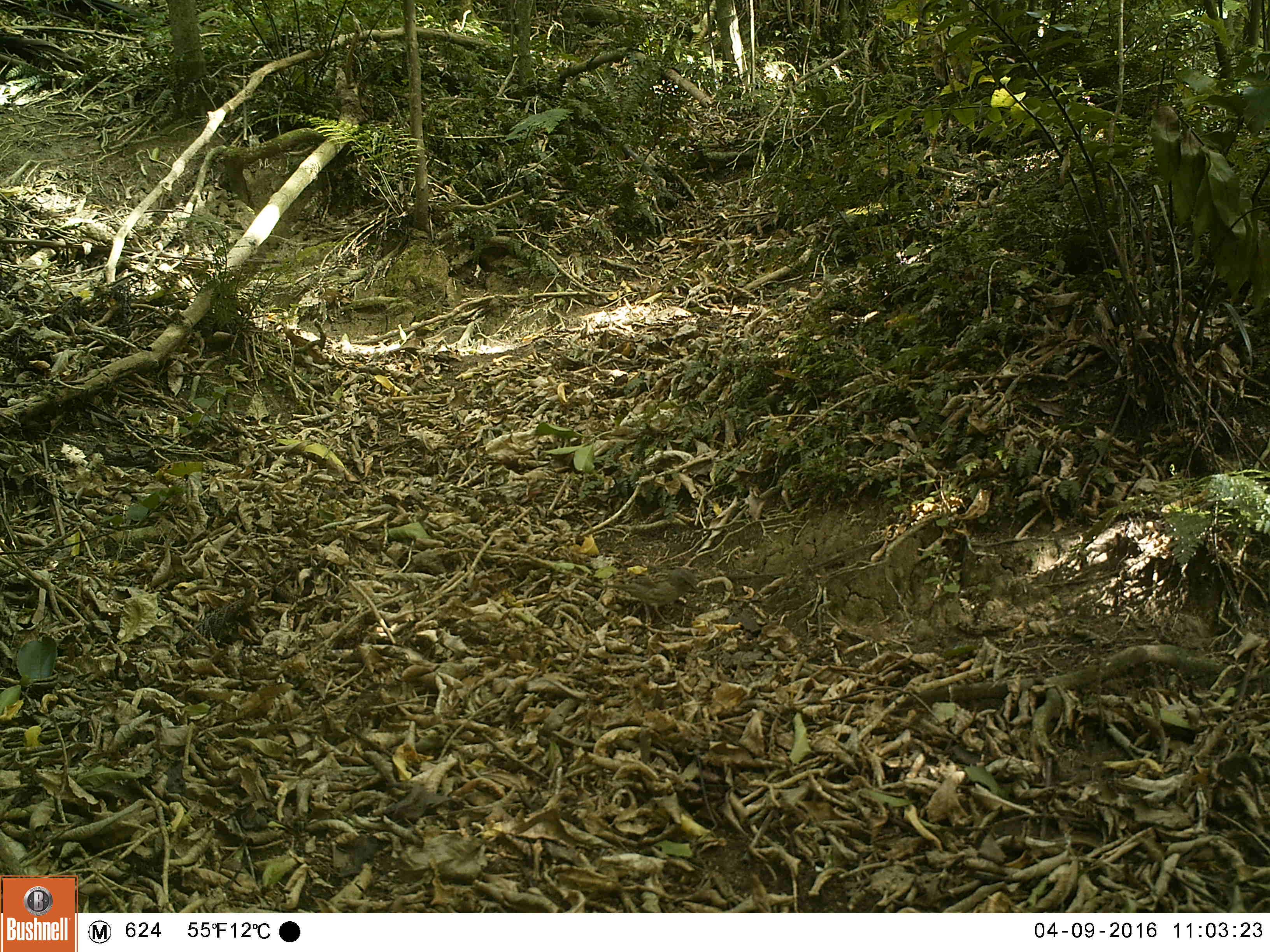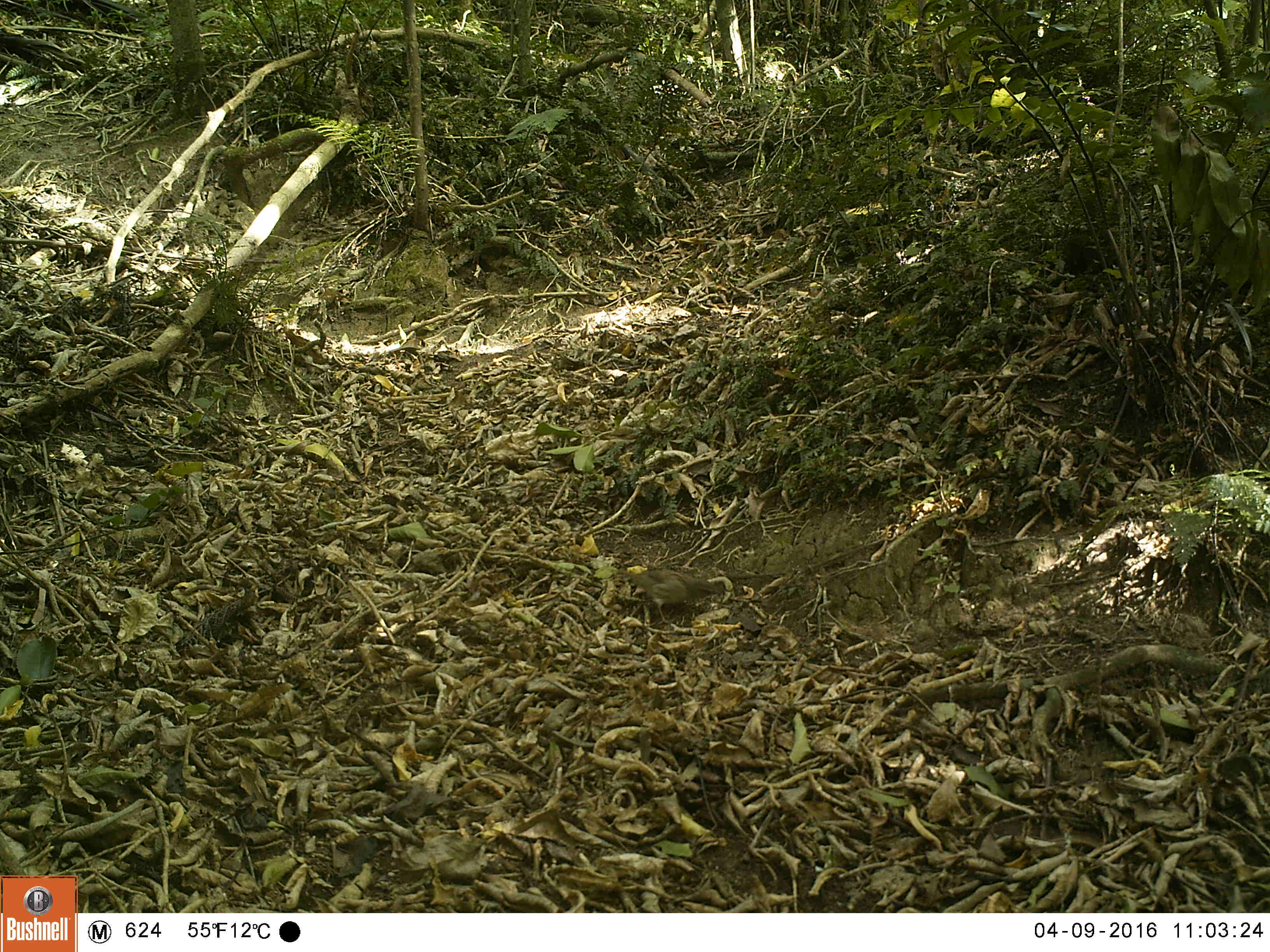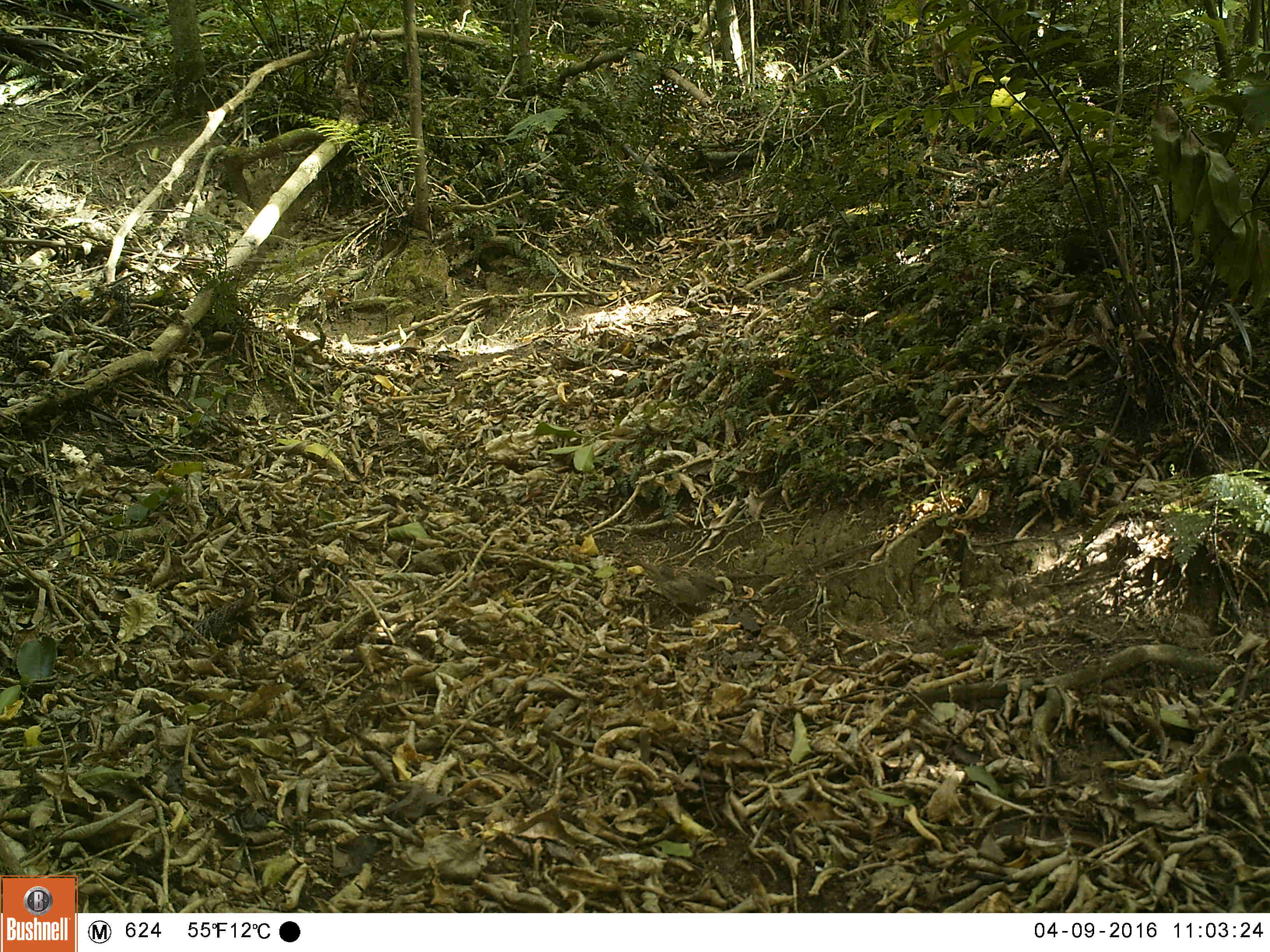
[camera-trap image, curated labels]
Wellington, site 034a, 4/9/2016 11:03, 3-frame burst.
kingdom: Animalia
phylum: Chordata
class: Aves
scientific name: Aves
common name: bird